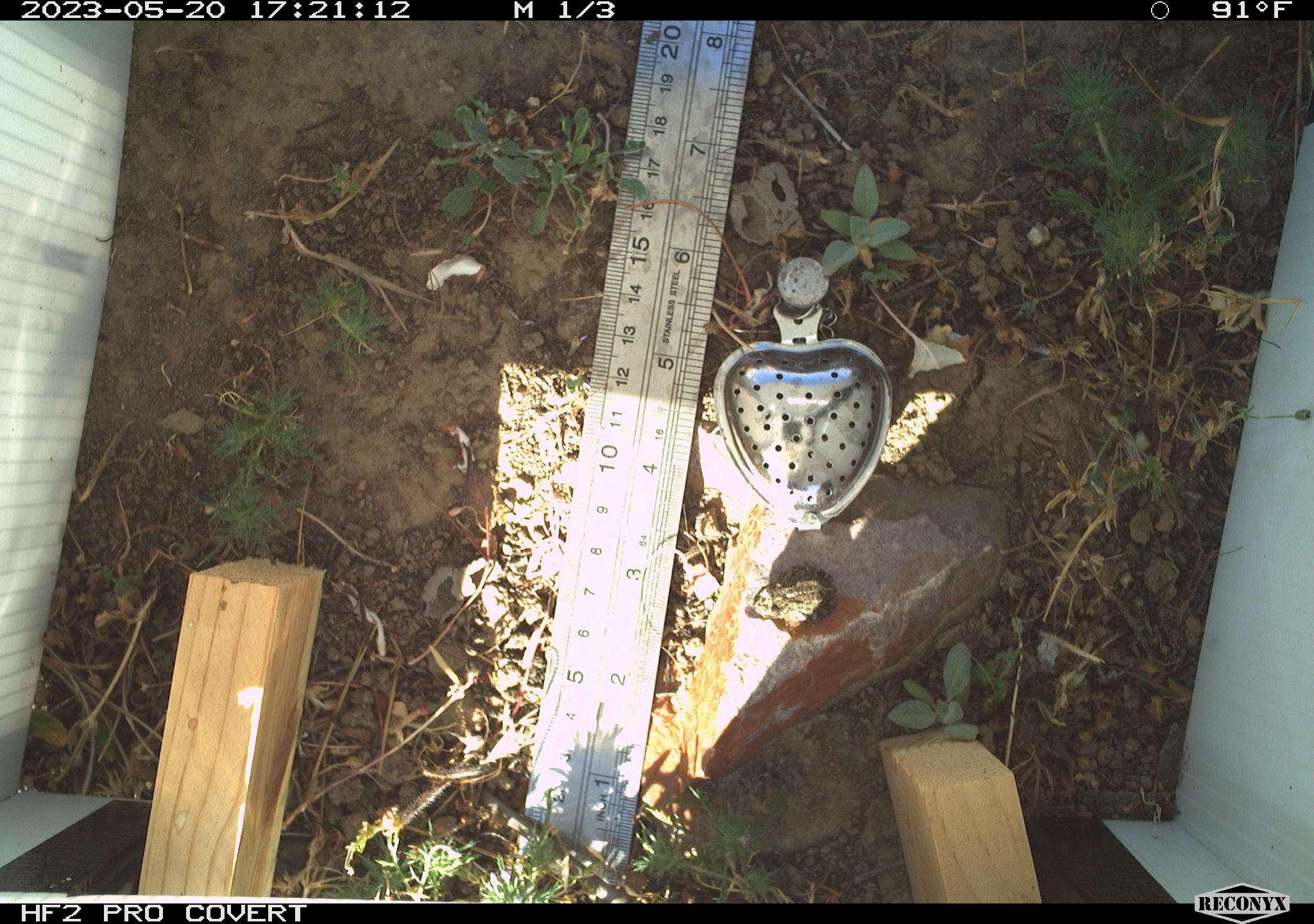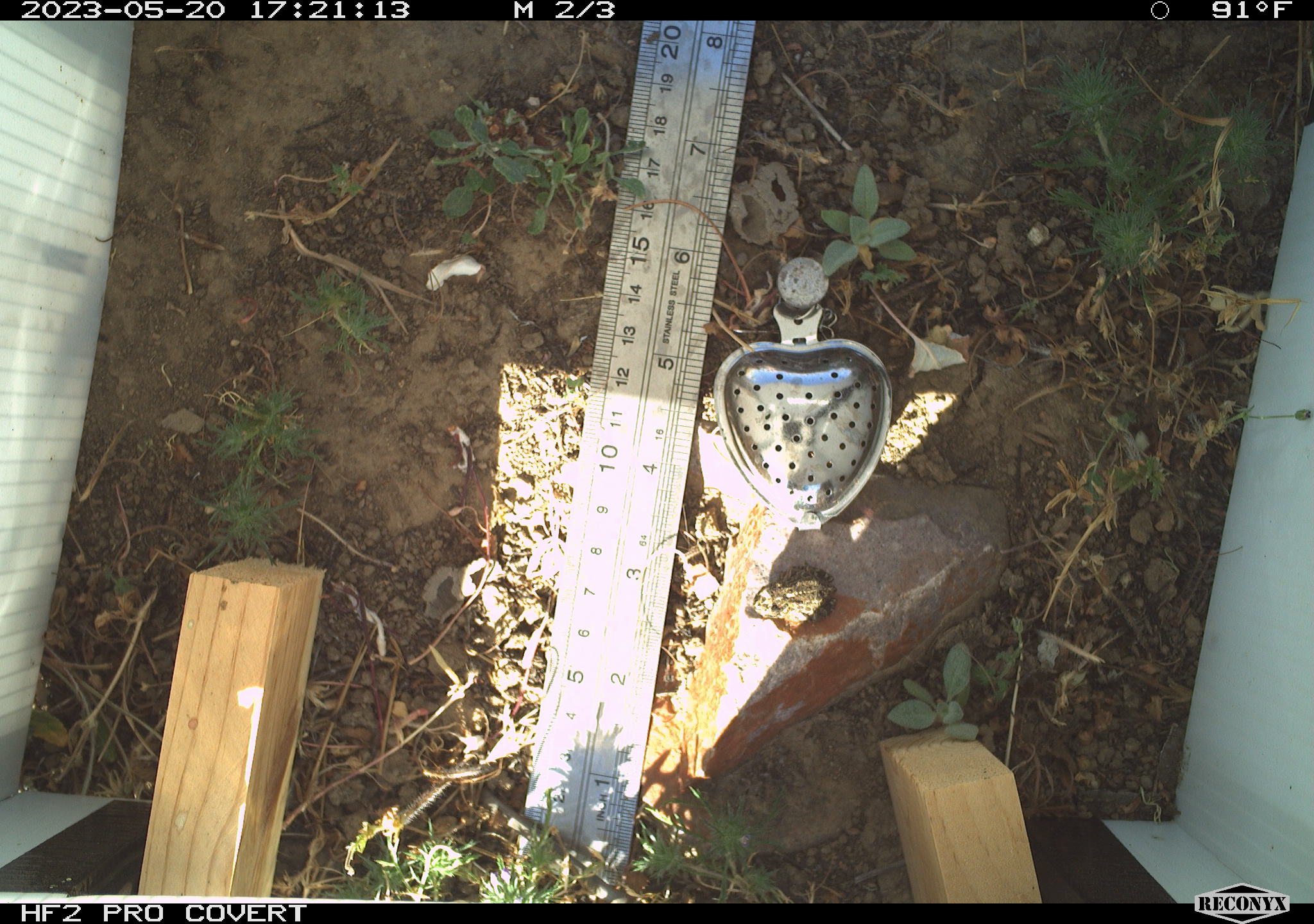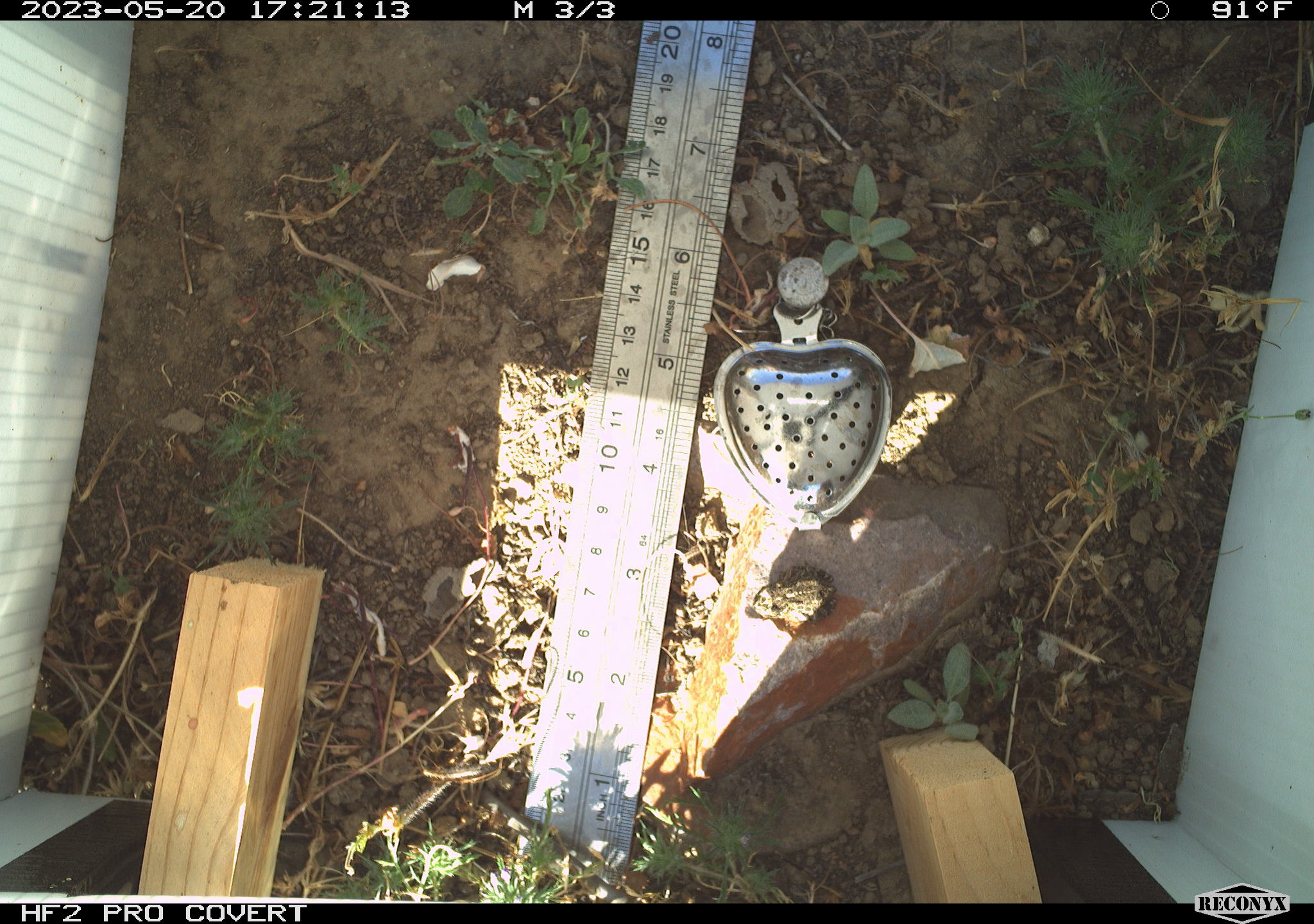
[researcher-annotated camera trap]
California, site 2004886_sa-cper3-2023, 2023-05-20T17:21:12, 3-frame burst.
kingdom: Animalia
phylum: Chordata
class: Amphibia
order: Anura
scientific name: Anura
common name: frogs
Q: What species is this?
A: Frogs (Anura).